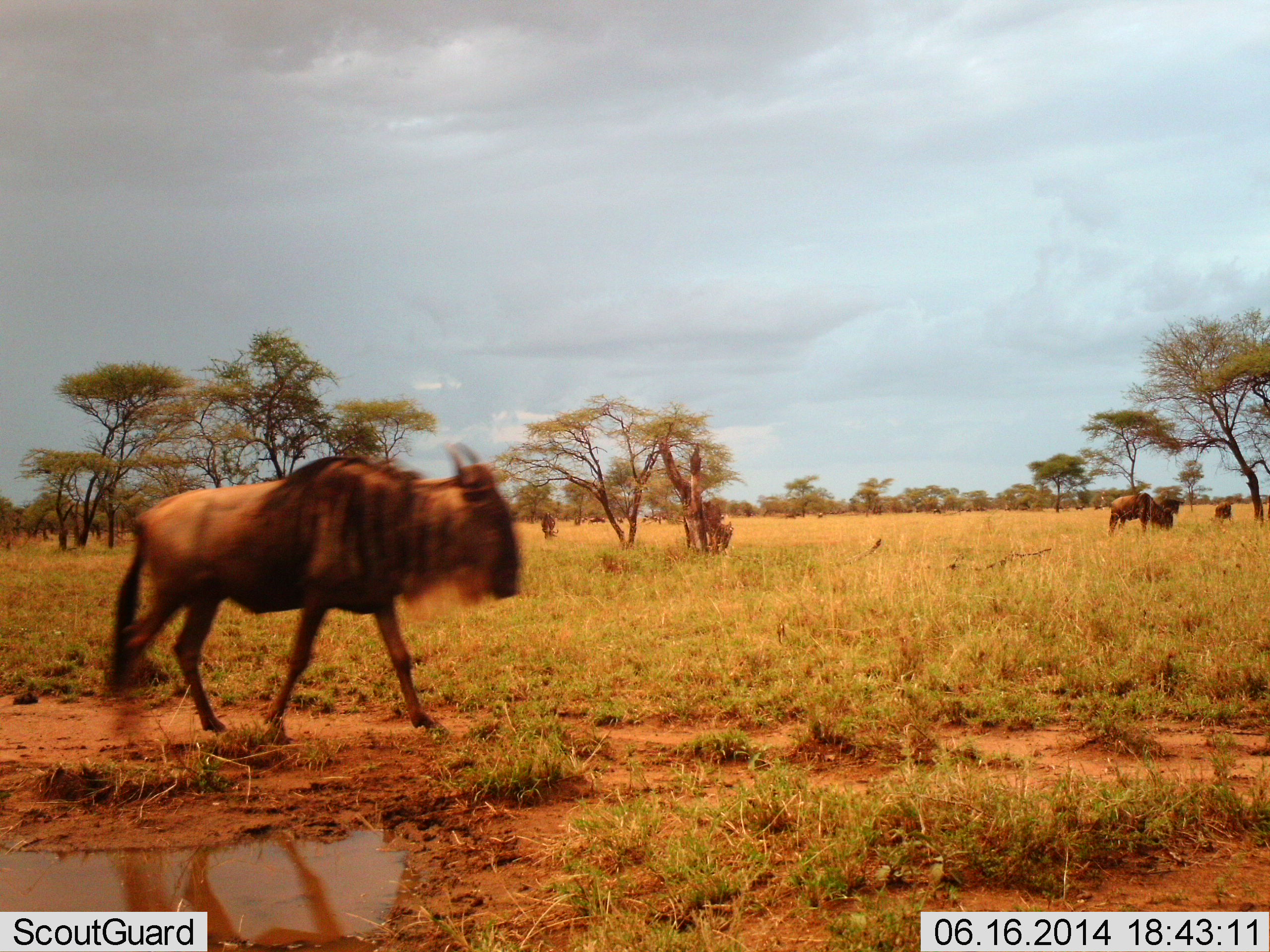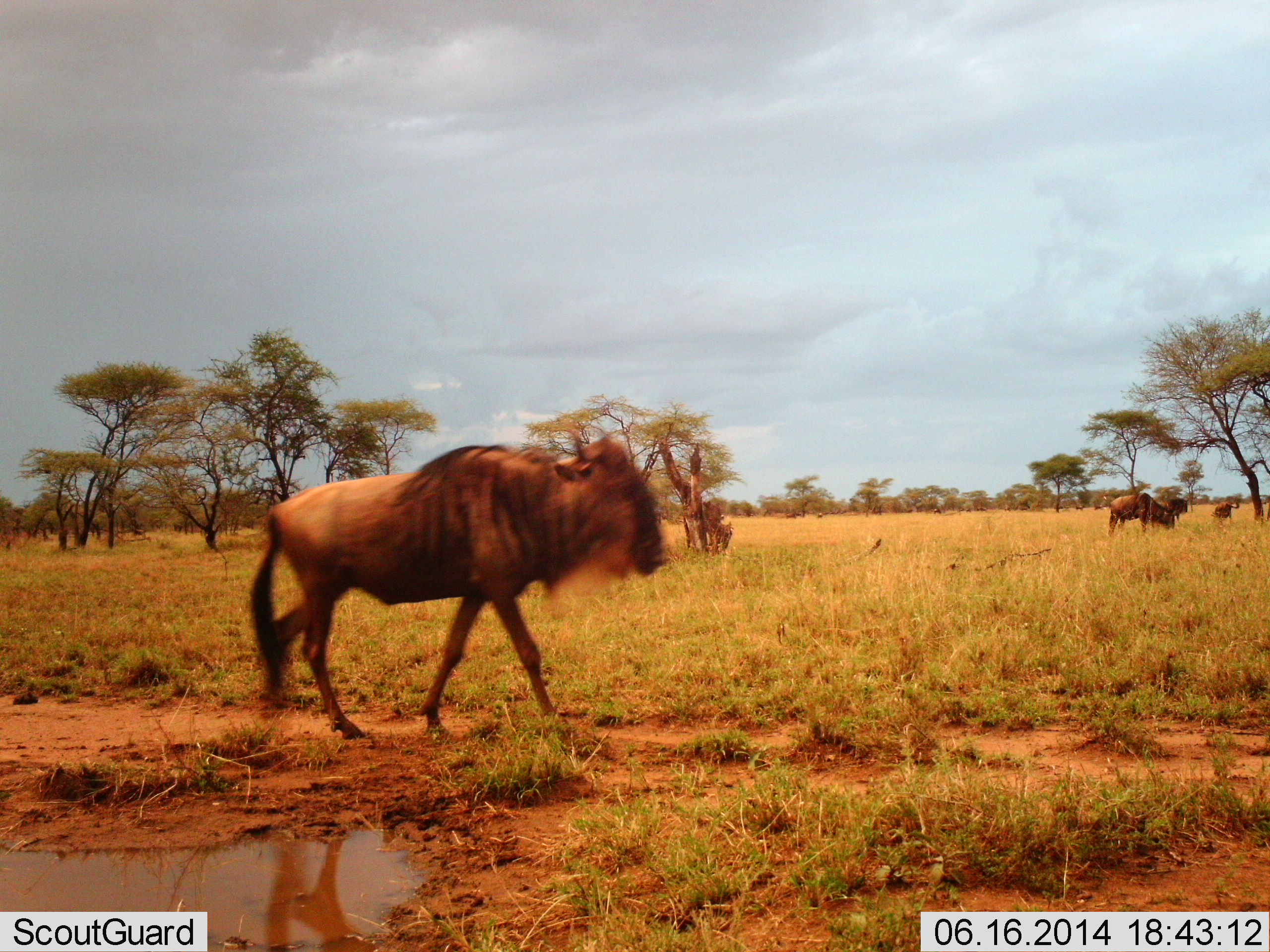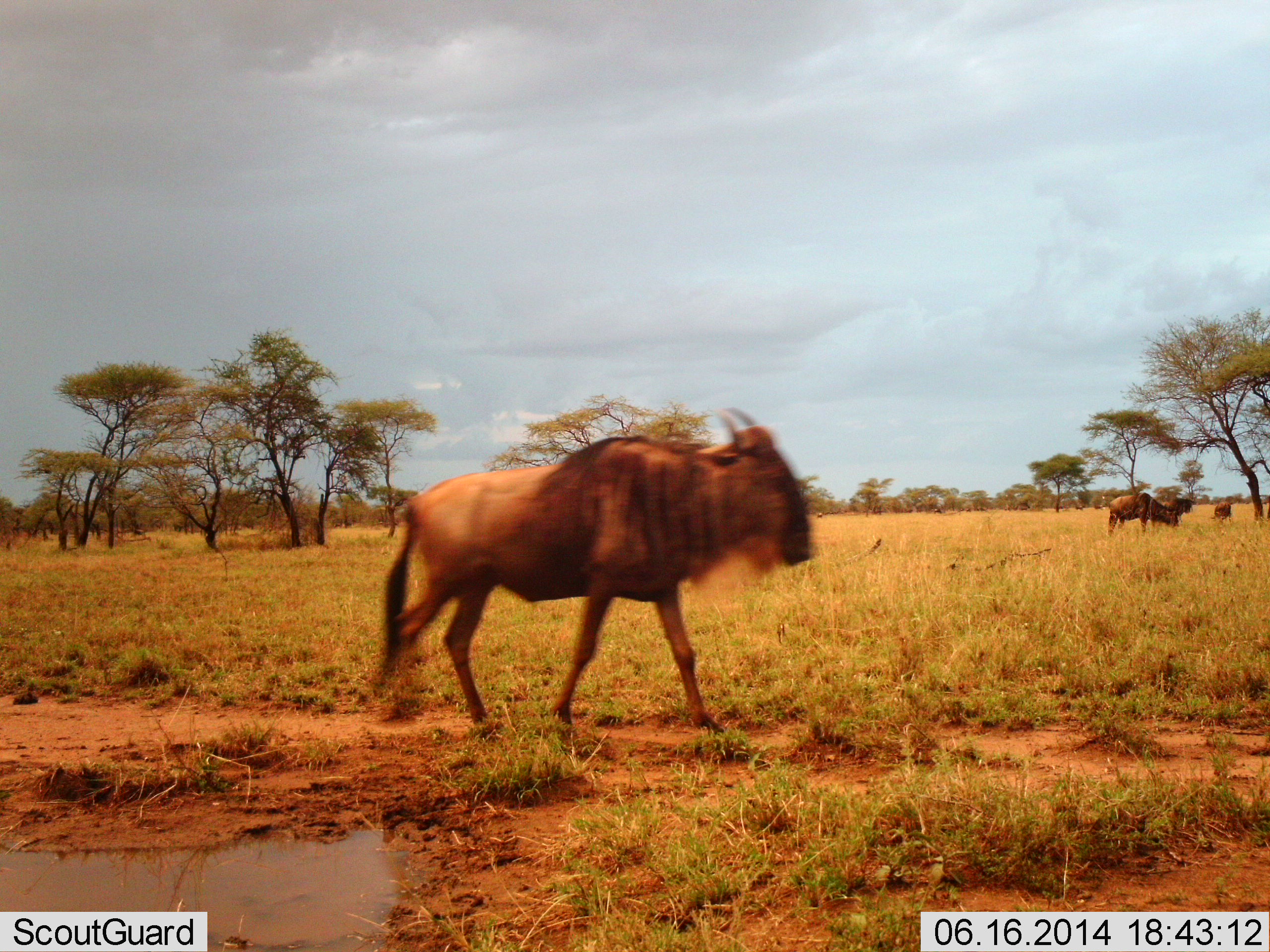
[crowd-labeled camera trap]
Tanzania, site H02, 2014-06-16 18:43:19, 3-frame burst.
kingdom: Animalia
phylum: Chordata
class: Mammalia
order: Artiodactyla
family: Bovidae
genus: Connochaetes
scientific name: Connochaetes taurinus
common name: blue wildebeest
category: wildebeest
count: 4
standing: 40%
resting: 0%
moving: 90%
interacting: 0%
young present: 0%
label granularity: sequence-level